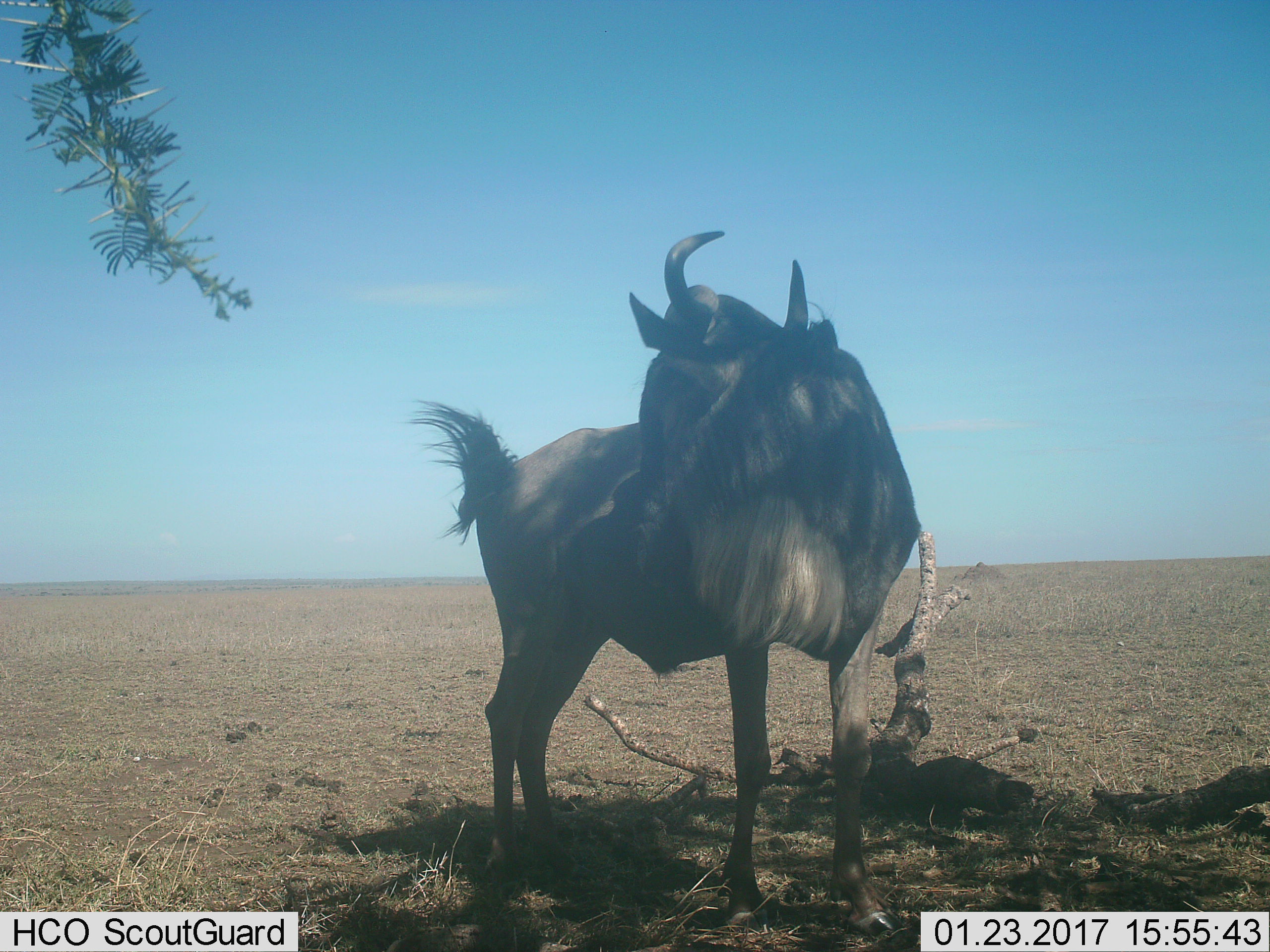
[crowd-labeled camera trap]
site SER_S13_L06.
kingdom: Animalia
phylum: Chordata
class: Mammalia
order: Artiodactyla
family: Bovidae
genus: Connochaetes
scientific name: Connochaetes taurinus taurinus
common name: blue wildebeest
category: wildebeestblue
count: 1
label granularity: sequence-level